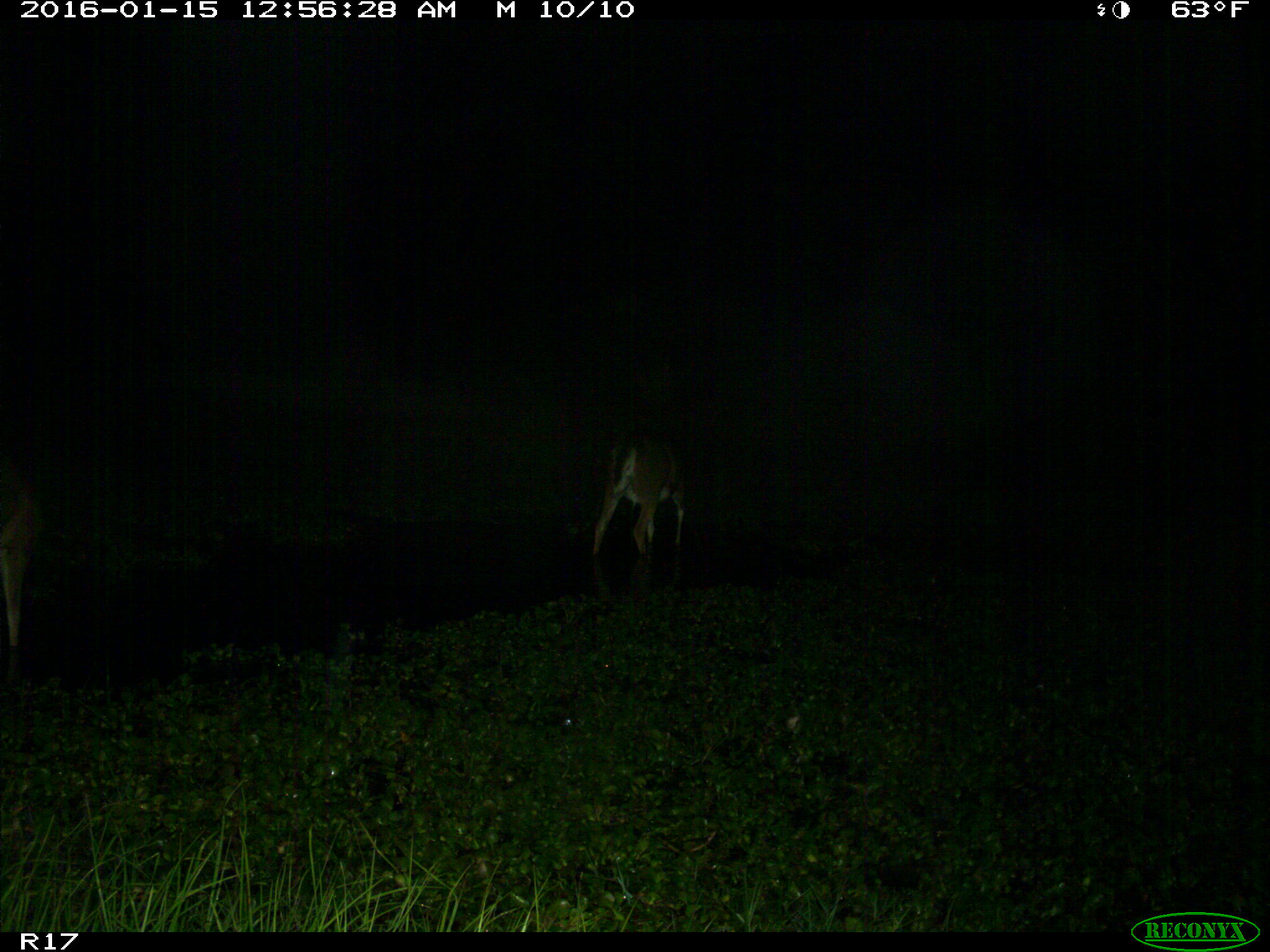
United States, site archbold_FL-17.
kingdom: Animalia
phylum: Chordata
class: Mammalia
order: Artiodactyla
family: Cervidae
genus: Odocoileus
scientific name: Odocoileus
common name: deer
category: unidentified deer